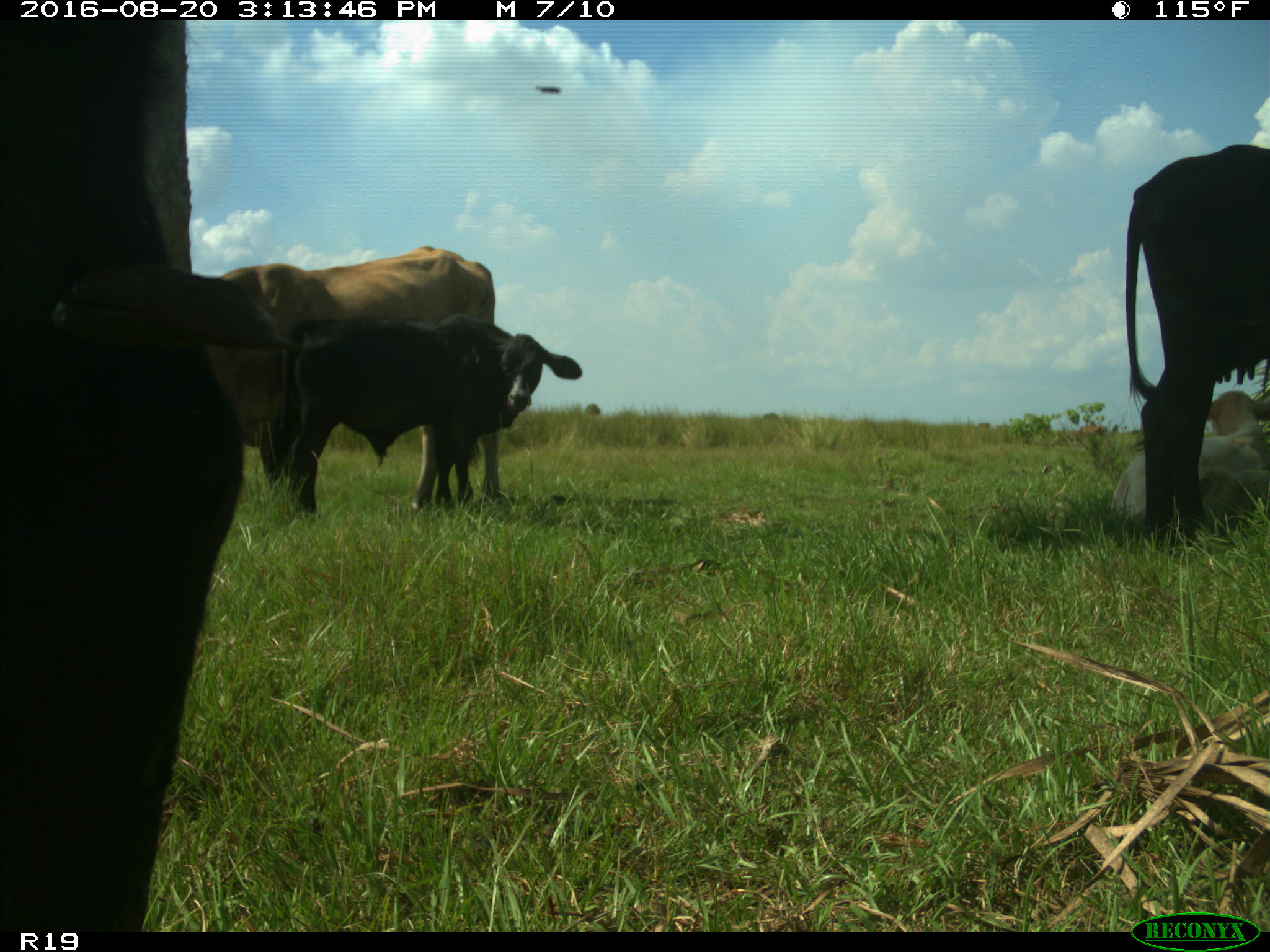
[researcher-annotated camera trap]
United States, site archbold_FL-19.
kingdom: Animalia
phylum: Chordata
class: Mammalia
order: Artiodactyla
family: Bovidae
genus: Bos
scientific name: Bos taurus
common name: domestic cow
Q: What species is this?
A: Bos taurus (domestic cow).